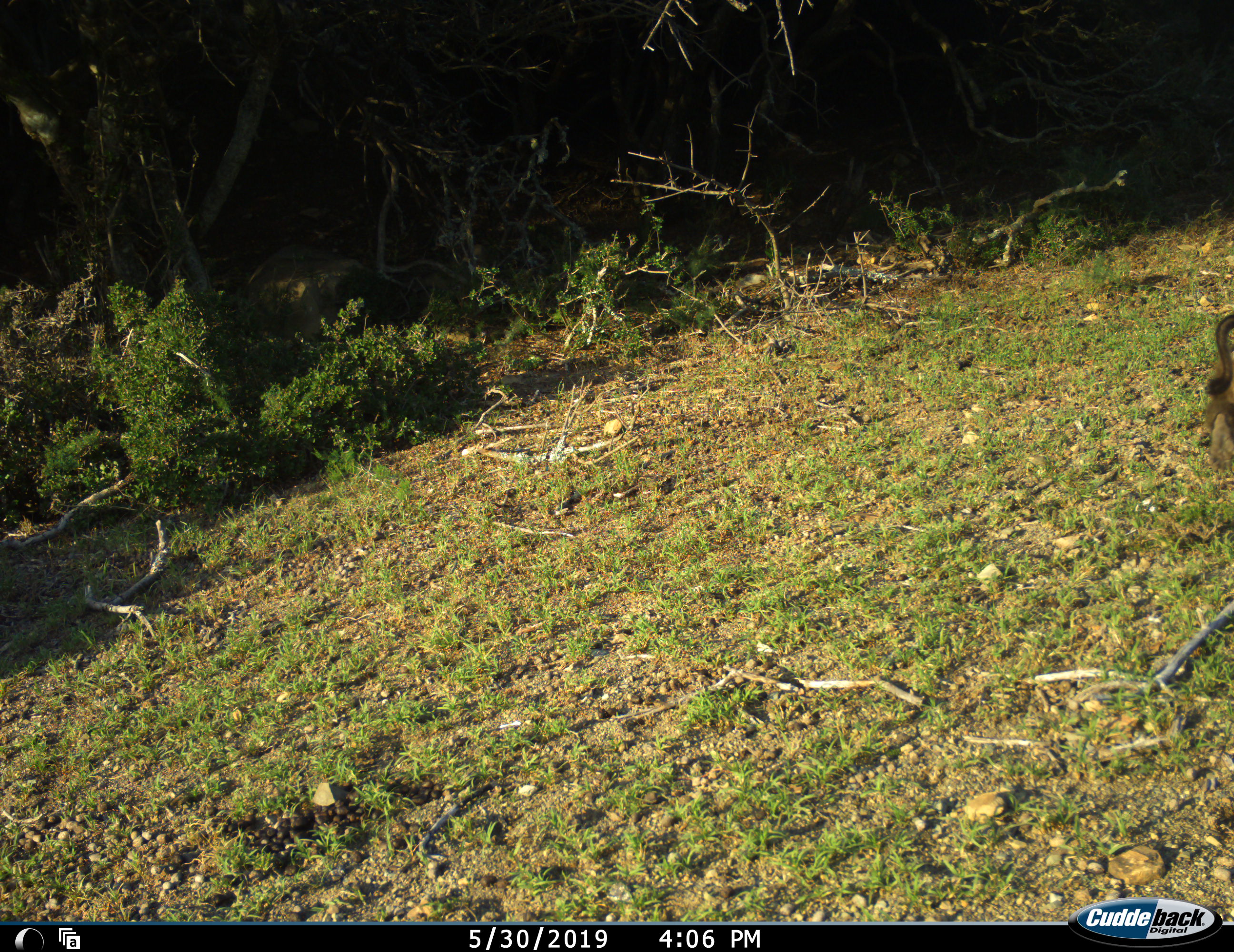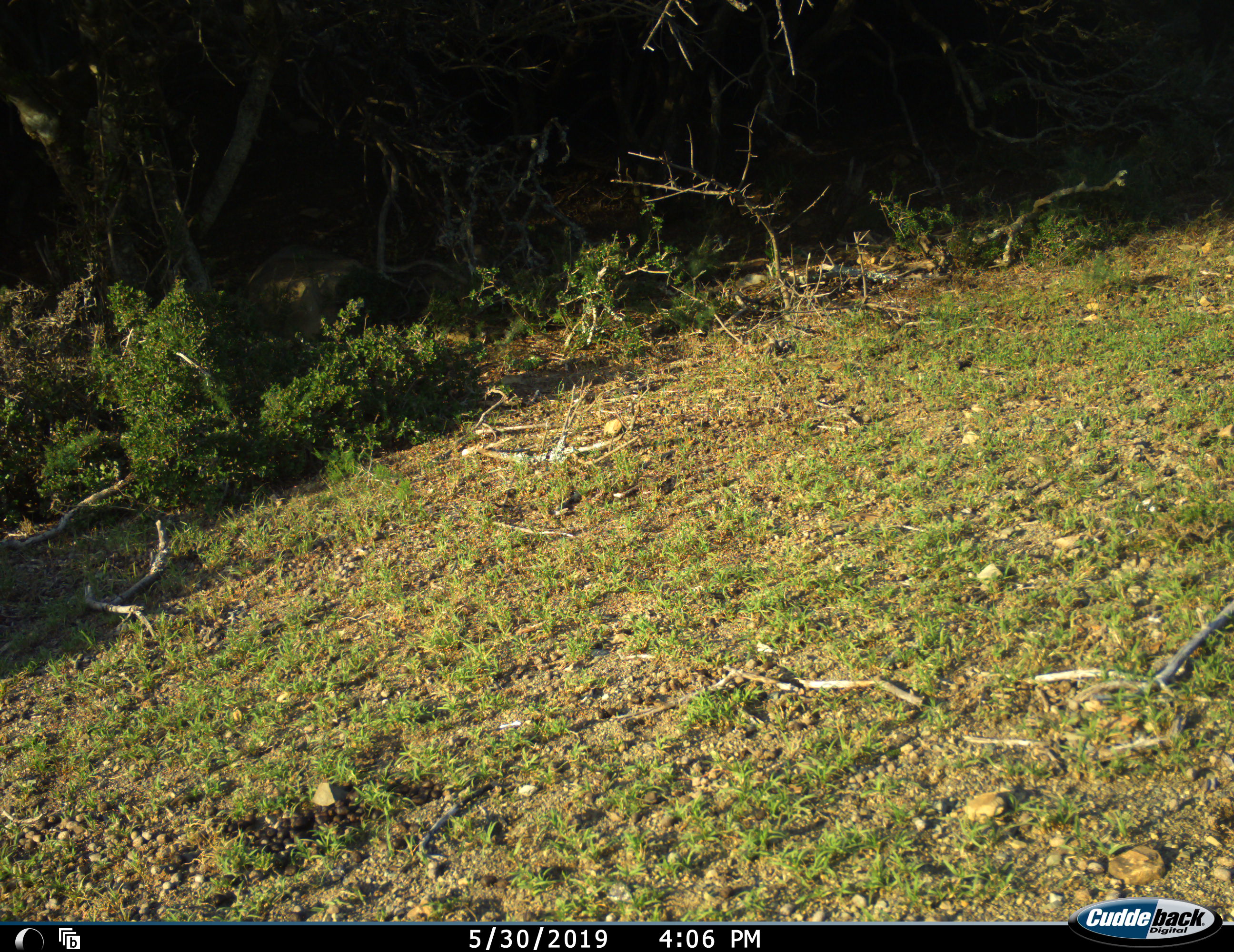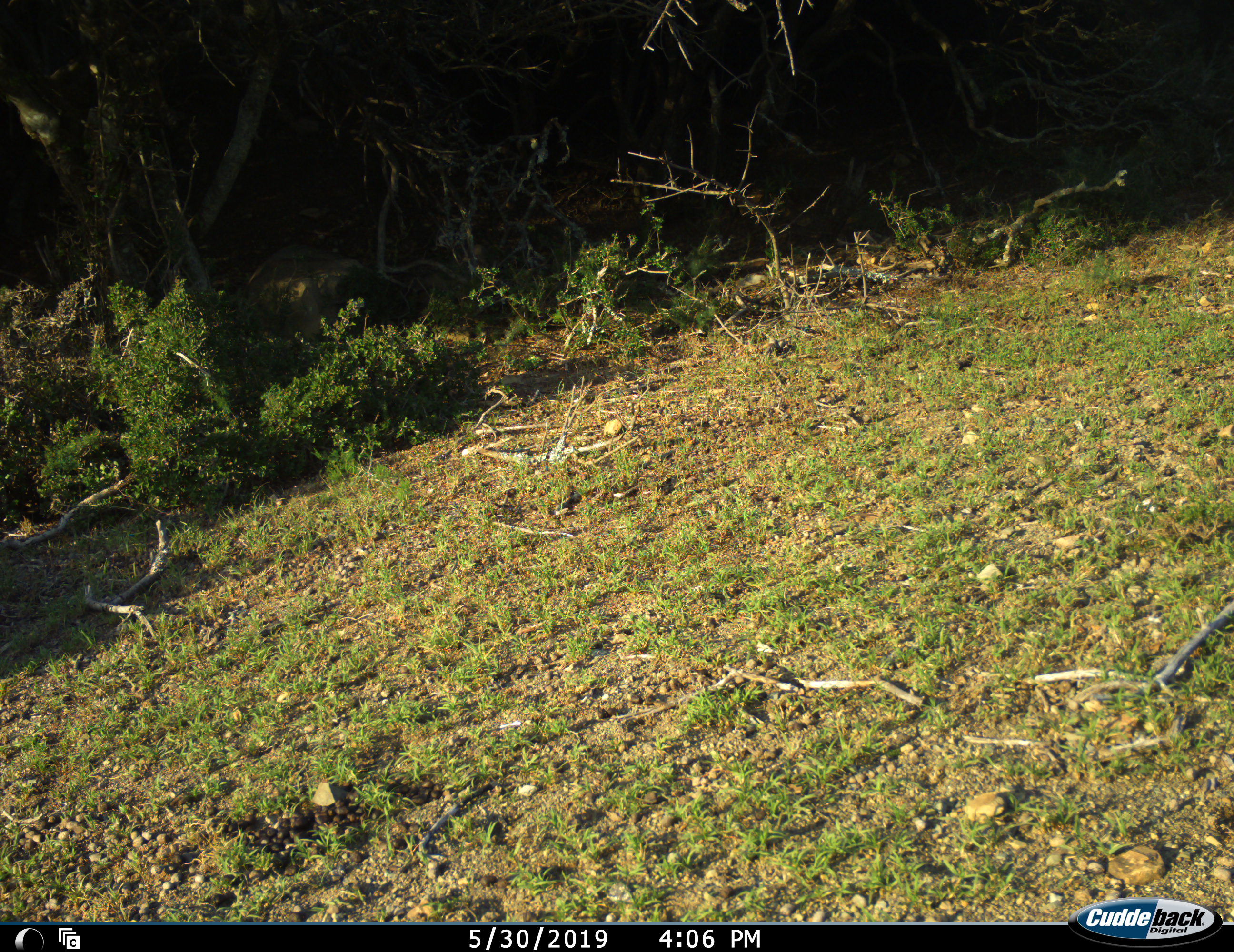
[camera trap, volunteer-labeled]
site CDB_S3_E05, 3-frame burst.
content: unidentified animal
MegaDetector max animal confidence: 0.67